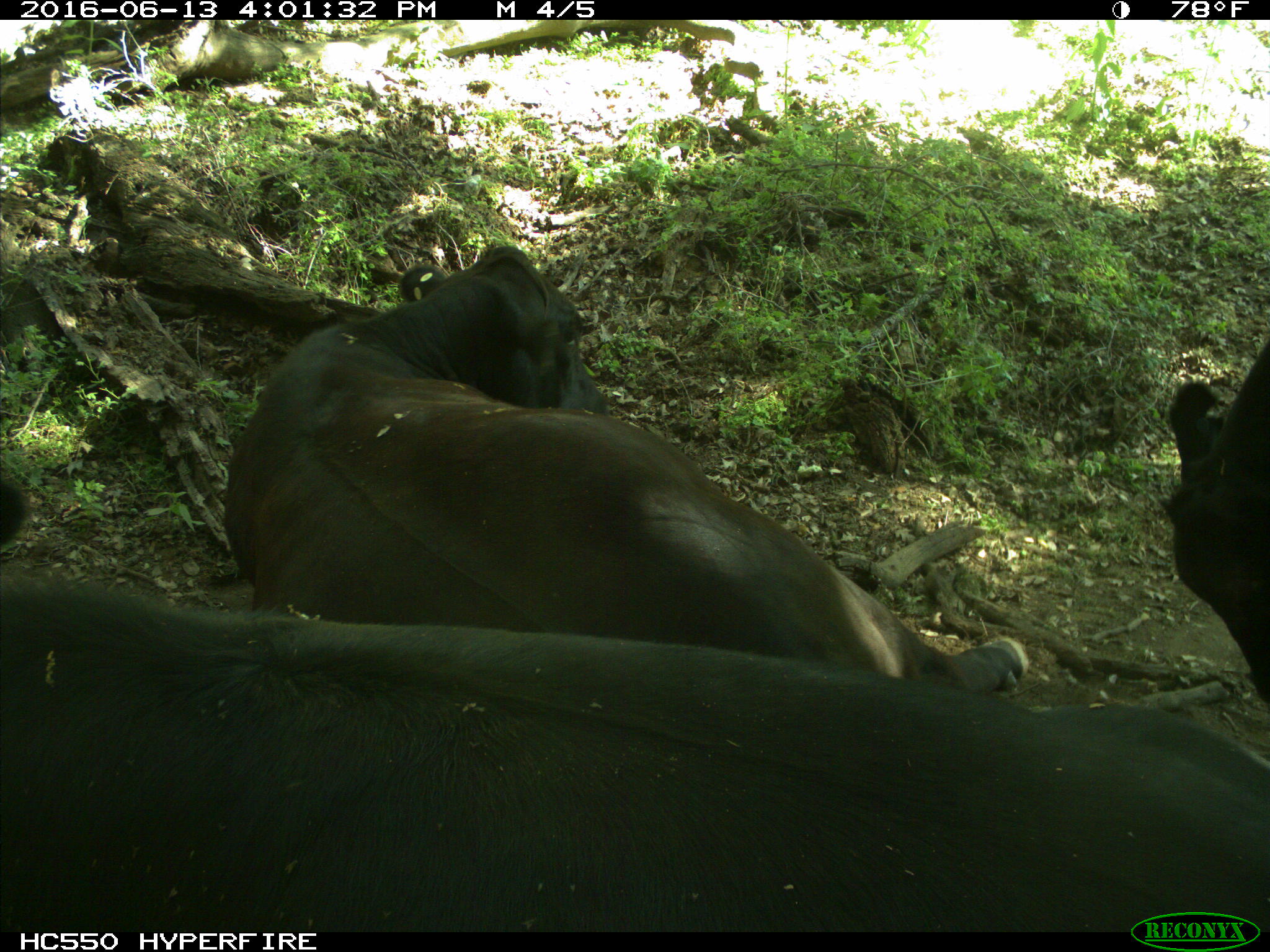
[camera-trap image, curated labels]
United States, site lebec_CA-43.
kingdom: Animalia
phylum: Chordata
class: Mammalia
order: Artiodactyla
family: Bovidae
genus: Bos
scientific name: Bos taurus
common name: domestic cow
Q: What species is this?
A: Bos taurus (domestic cow).